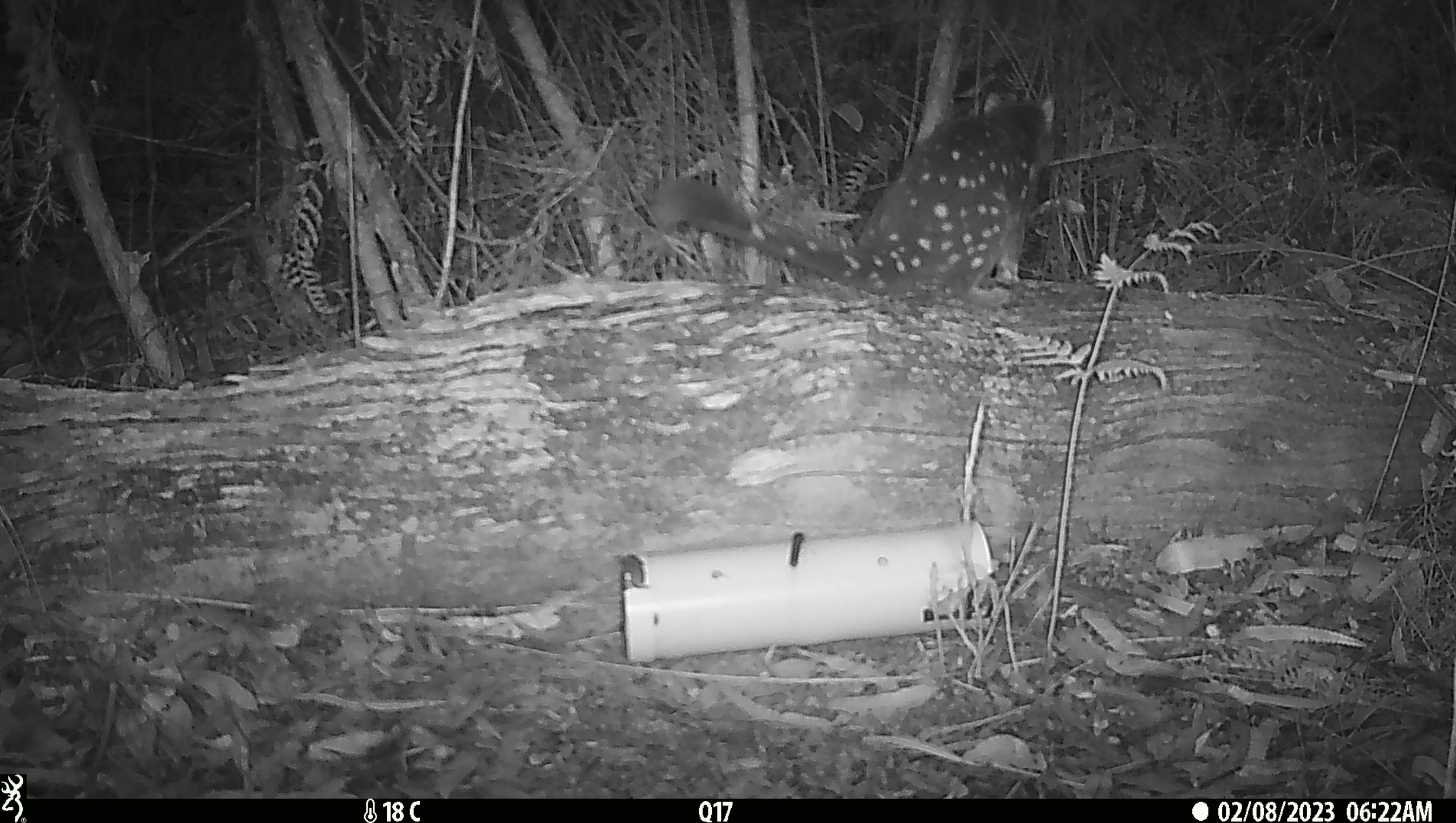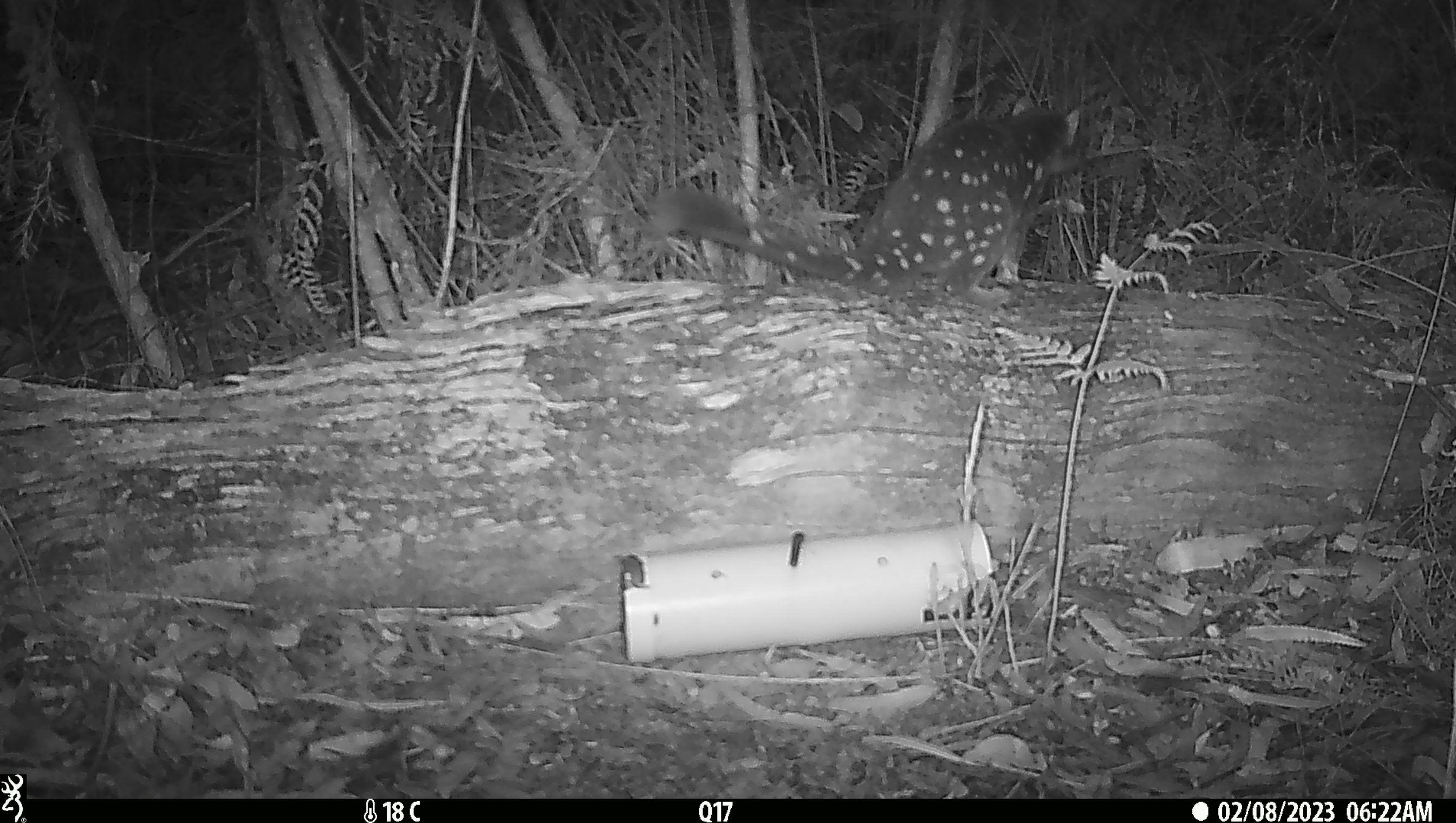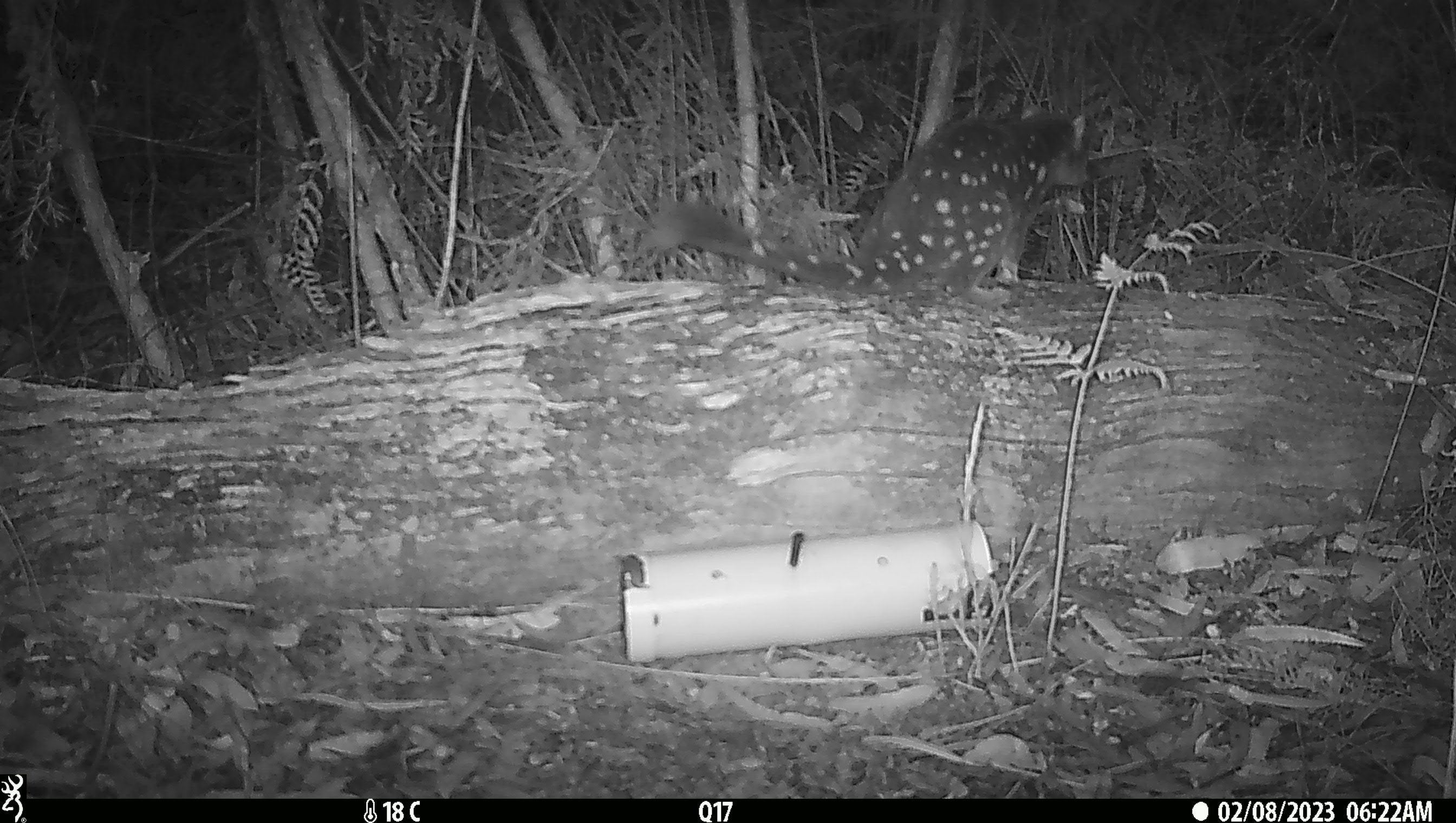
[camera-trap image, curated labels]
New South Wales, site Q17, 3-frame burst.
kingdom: Animalia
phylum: Chordata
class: Mammalia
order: Dasyuromorphia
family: Dasyuridae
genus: Dasyurus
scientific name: Dasyurus maculatus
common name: spotted-tailed quoll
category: quoll